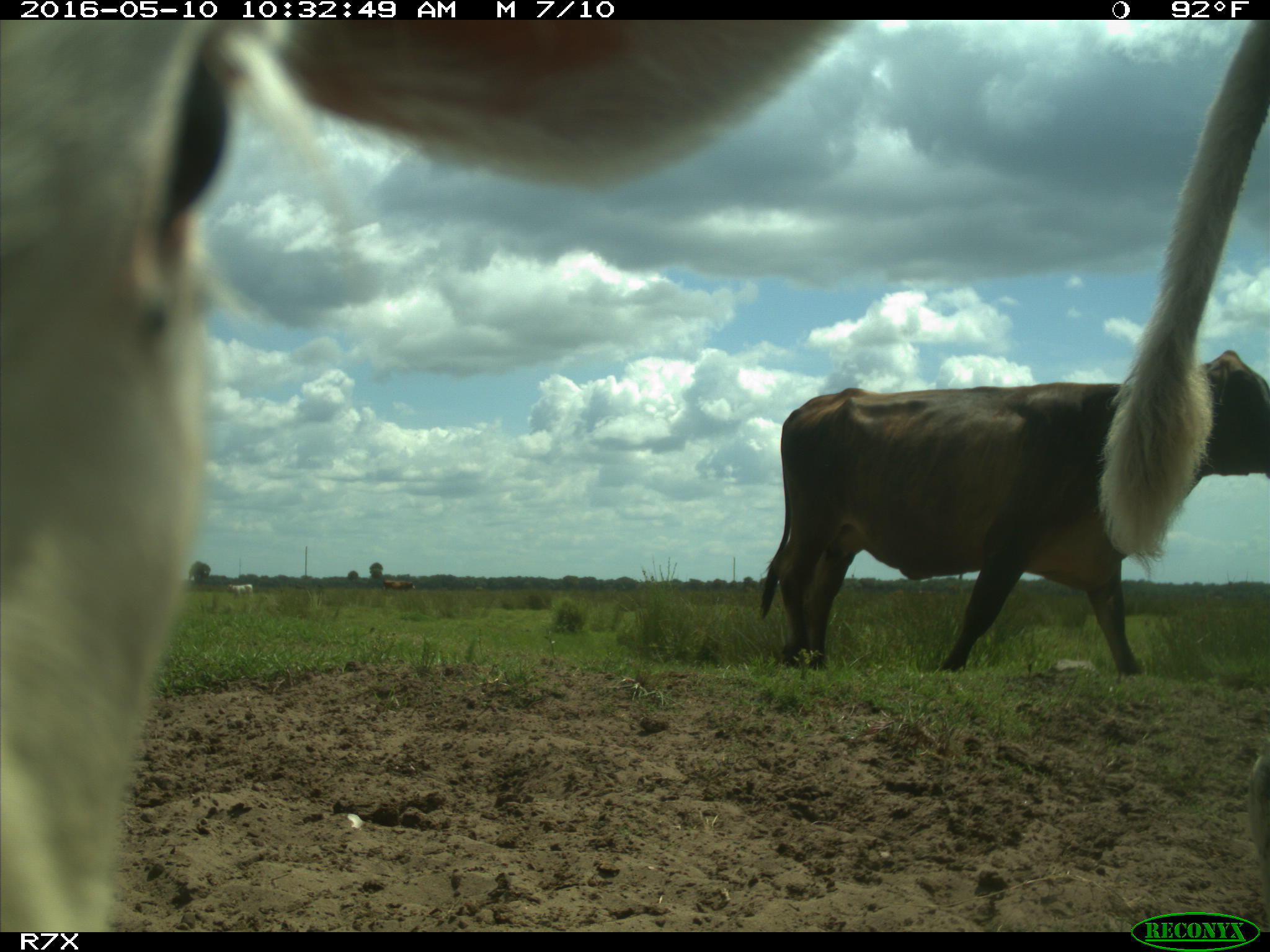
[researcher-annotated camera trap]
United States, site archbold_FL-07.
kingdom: Animalia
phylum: Chordata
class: Mammalia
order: Artiodactyla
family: Bovidae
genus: Bos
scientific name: Bos taurus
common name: domestic cow